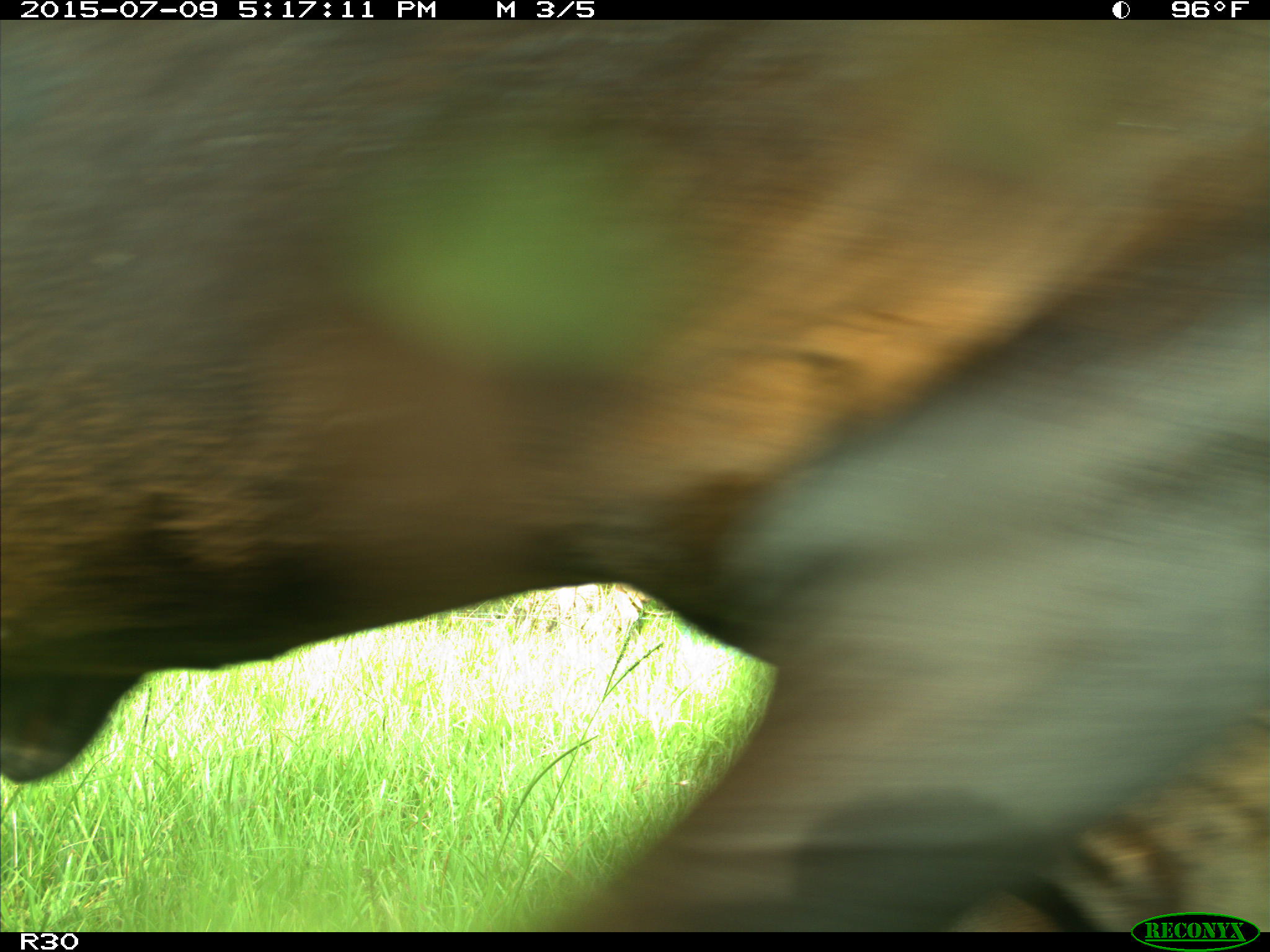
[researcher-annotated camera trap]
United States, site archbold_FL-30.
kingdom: Animalia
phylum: Chordata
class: Mammalia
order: Artiodactyla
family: Bovidae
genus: Bos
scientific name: Bos taurus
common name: domestic cow